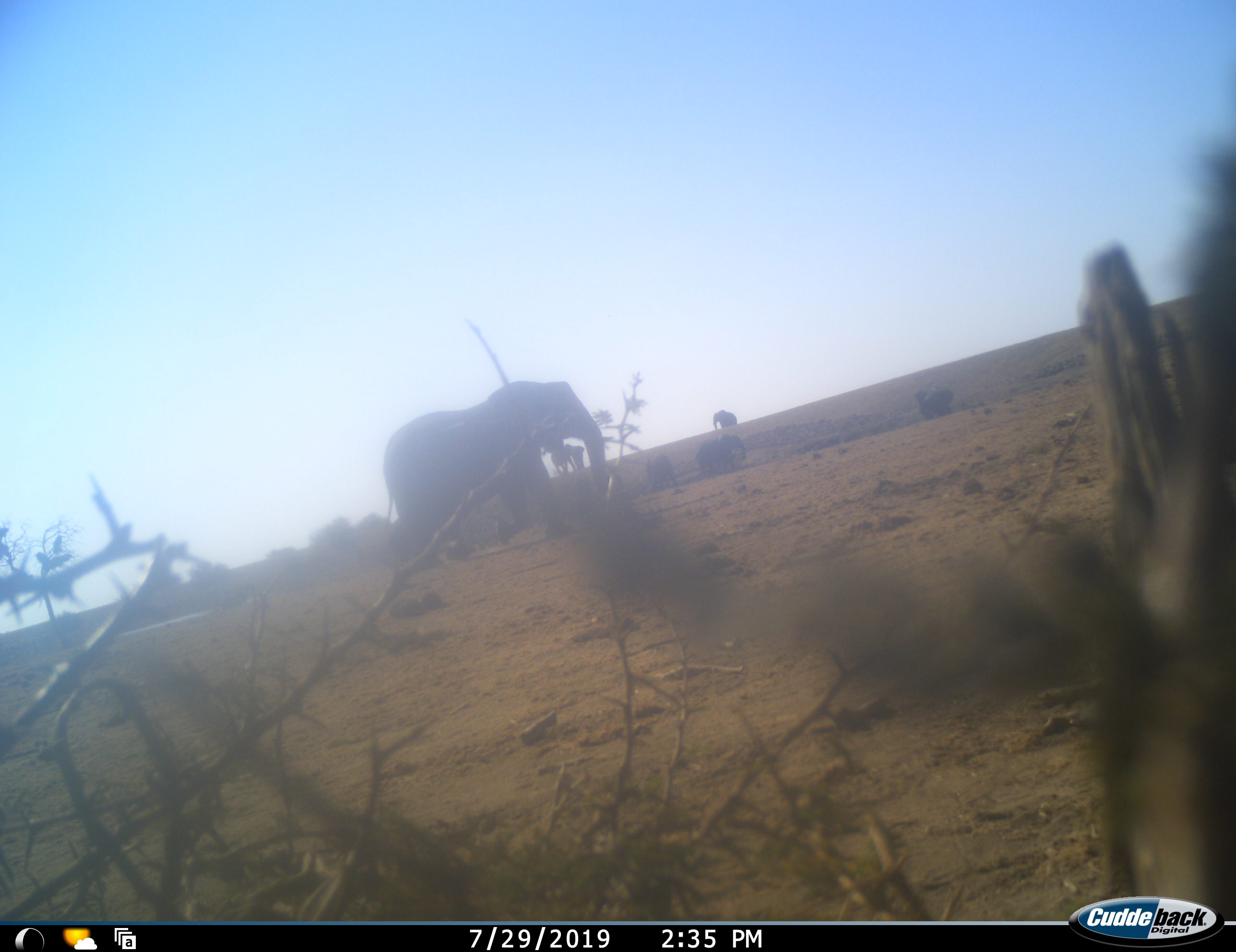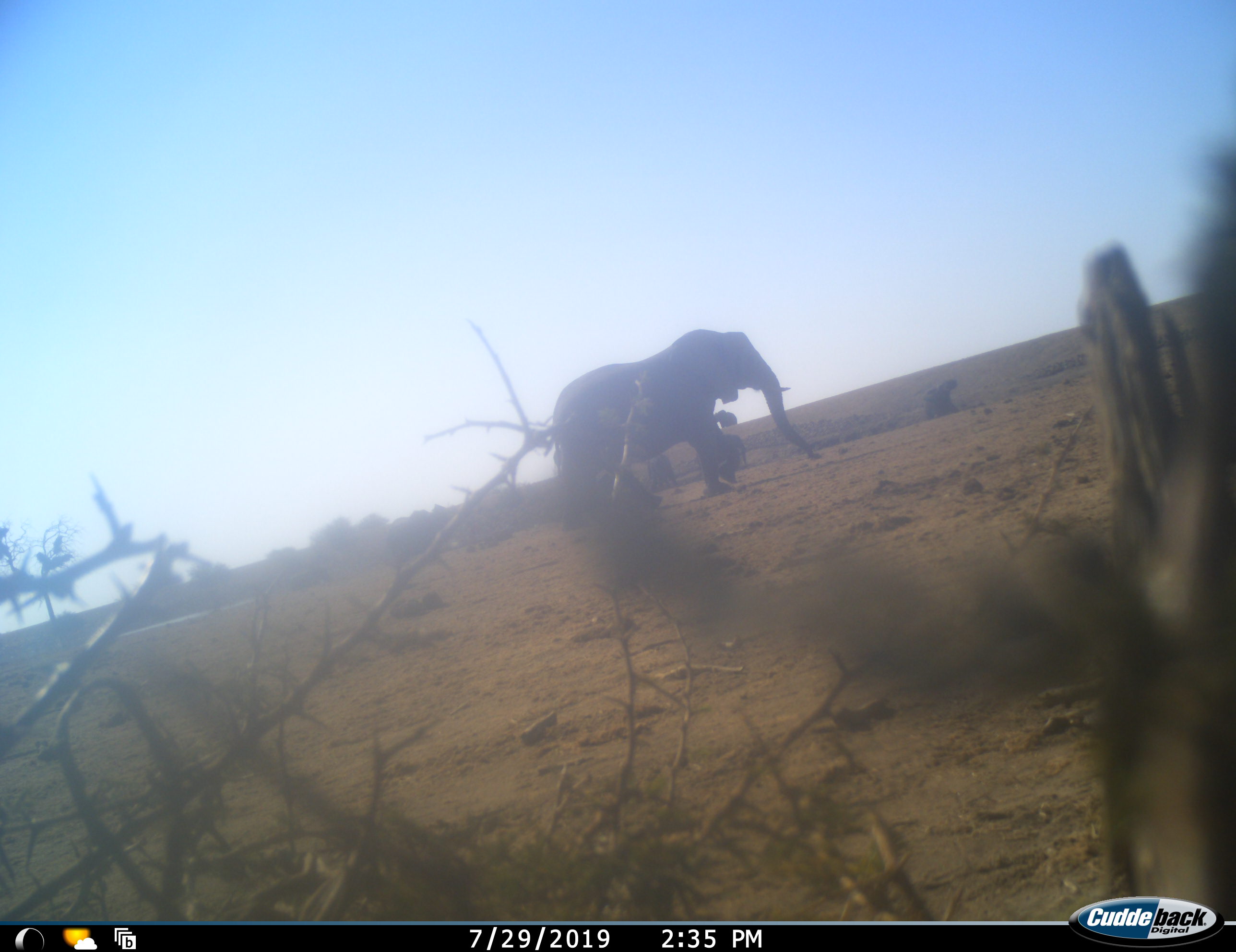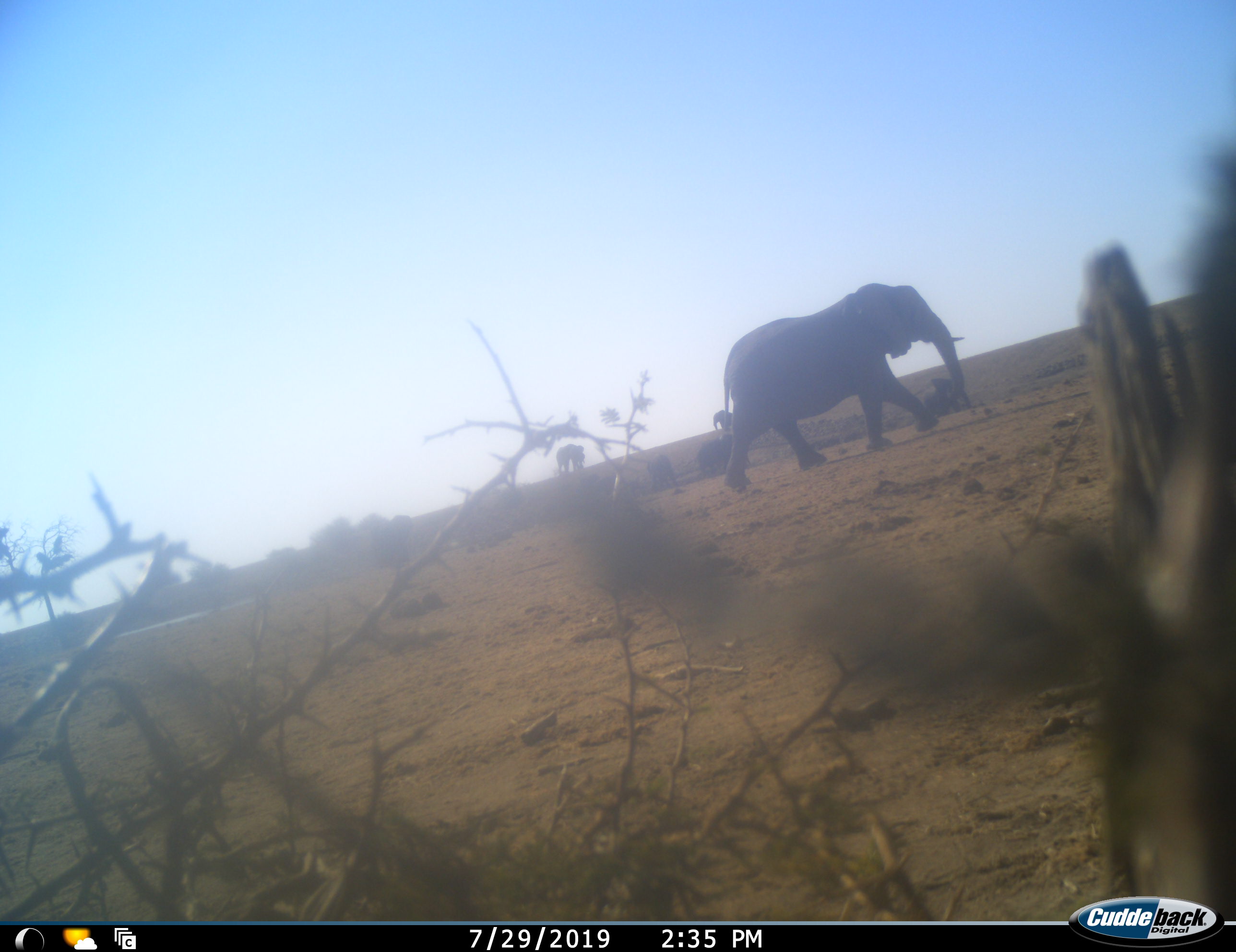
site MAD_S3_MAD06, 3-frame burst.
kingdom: Animalia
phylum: Chordata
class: Mammalia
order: Proboscidea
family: Elephantidae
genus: Loxodonta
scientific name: Loxodonta africana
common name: african bush elephant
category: elephant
Elephant (african bush elephant) (Loxodonta africana), count 5. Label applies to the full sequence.